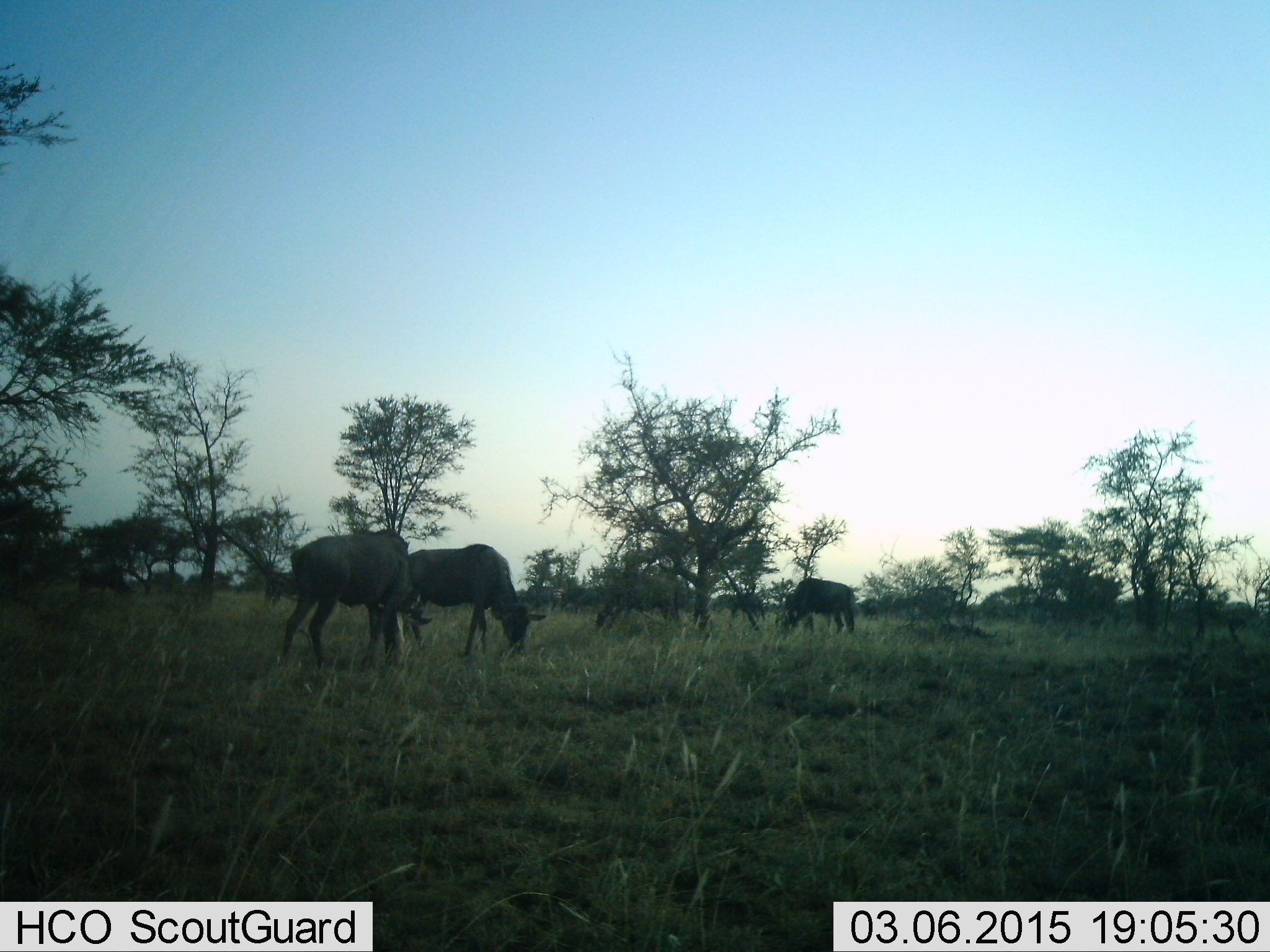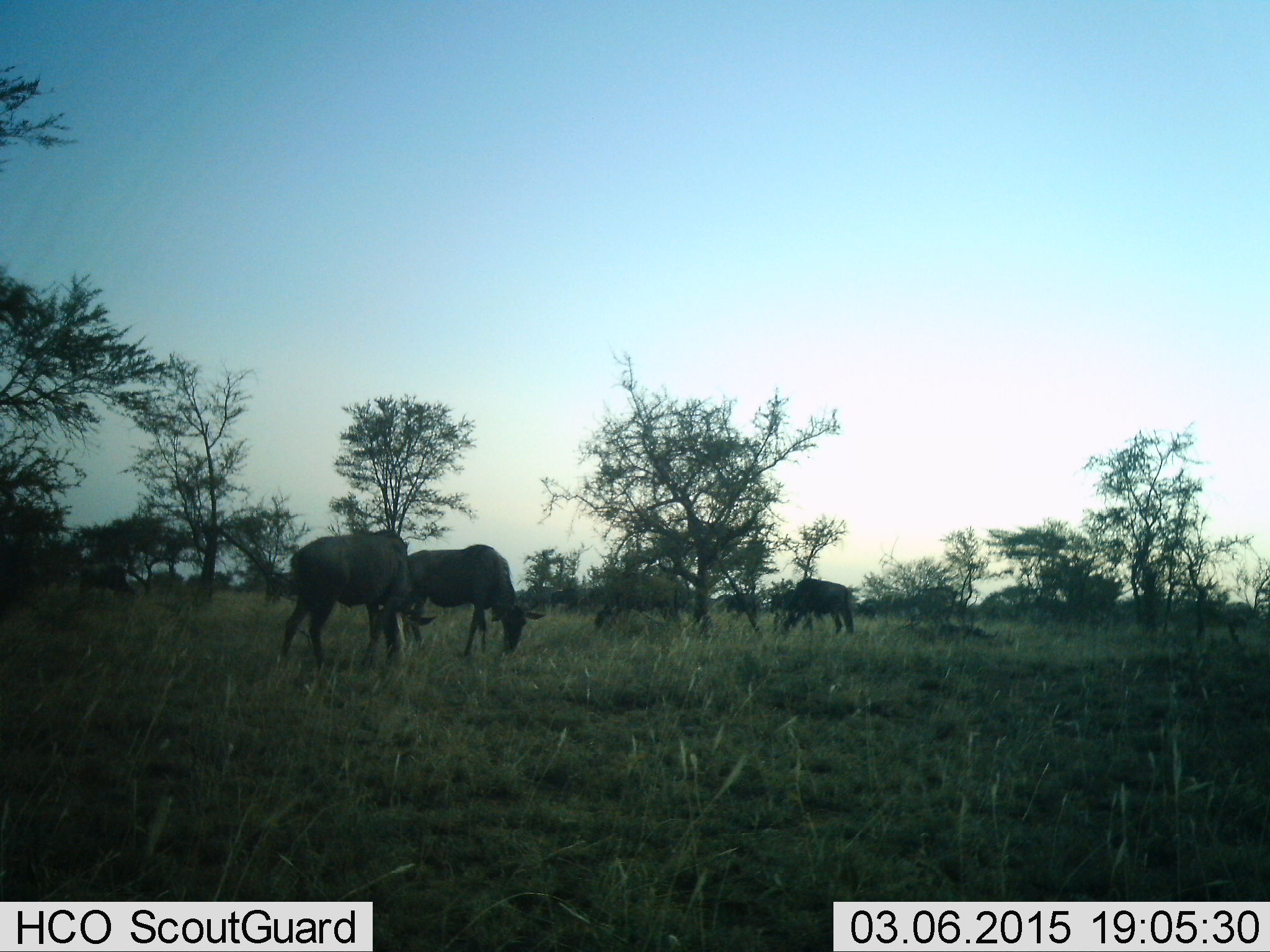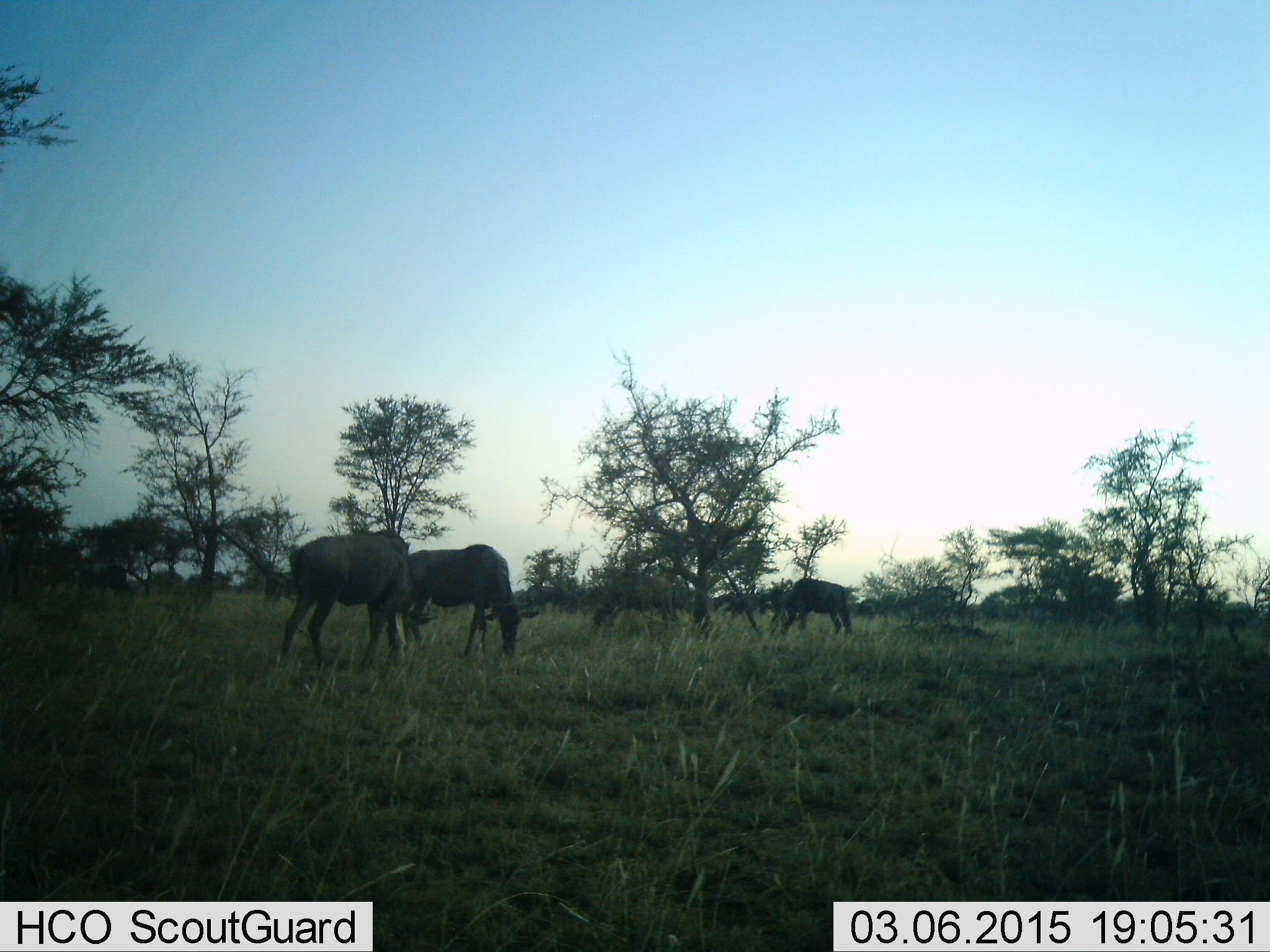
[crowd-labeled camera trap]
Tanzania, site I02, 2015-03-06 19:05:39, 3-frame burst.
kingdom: Animalia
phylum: Chordata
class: Mammalia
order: Artiodactyla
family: Bovidae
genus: Connochaetes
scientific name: Connochaetes taurinus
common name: blue wildebeest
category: wildebeest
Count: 6.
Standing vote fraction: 20%.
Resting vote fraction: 10%.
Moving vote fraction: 20%.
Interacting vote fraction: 0%.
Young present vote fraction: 0%.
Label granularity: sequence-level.